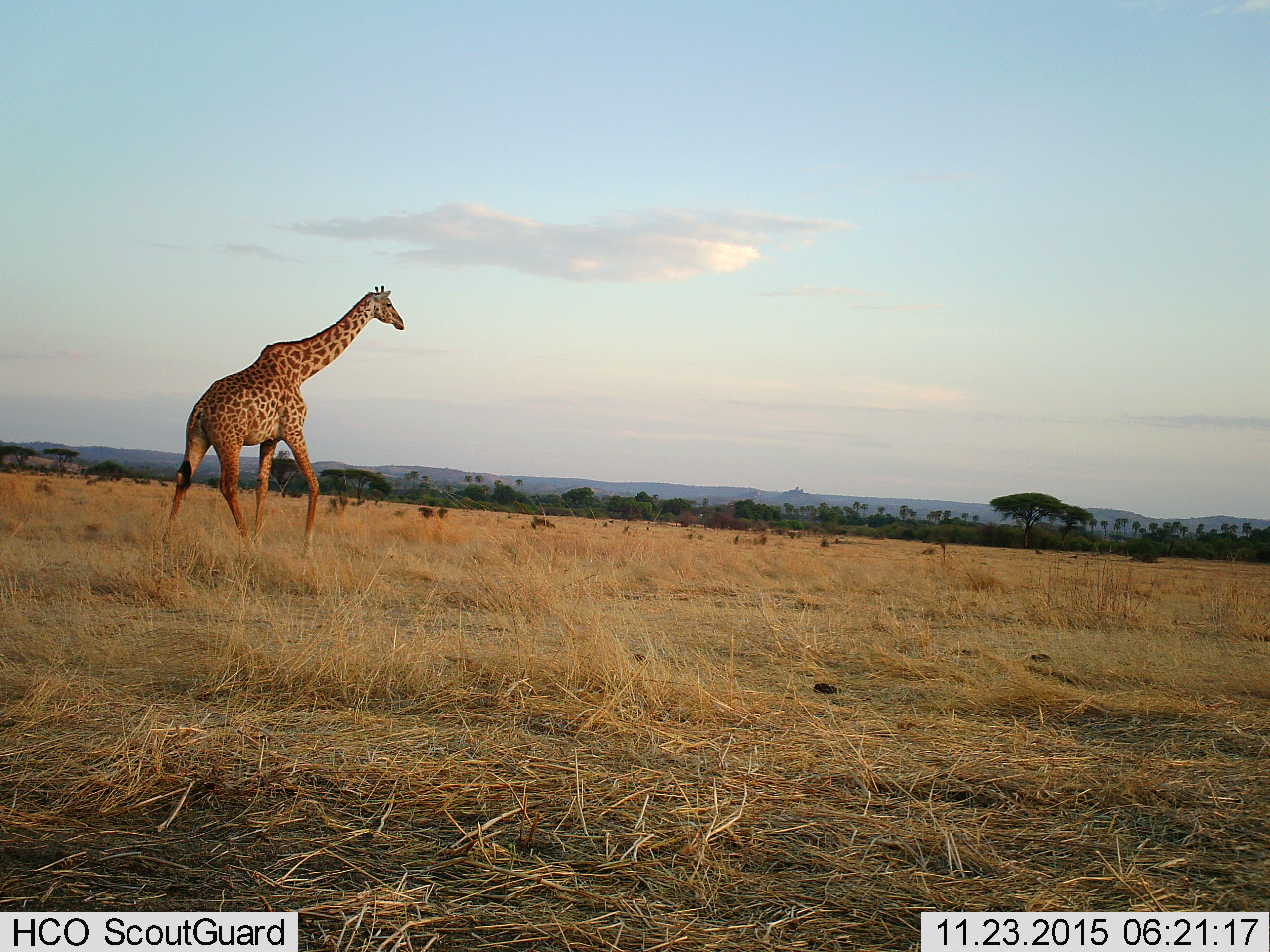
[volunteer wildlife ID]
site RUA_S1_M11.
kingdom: Animalia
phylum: Chordata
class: Mammalia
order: Artiodactyla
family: Giraffidae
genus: Giraffa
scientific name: Giraffa camelopardalis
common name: giraffe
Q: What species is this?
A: Giraffe (Giraffa camelopardalis).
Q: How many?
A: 1.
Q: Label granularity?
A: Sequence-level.